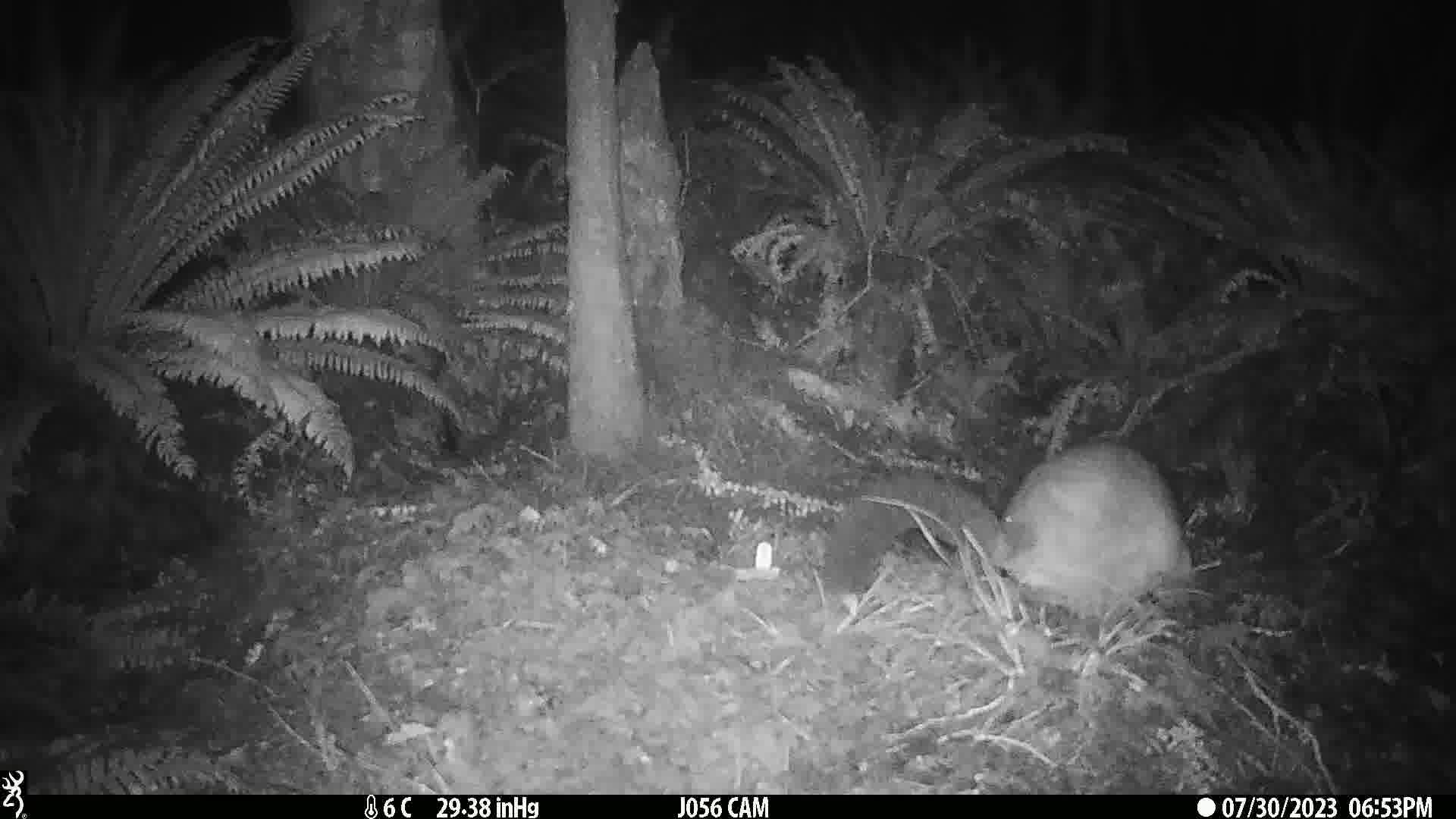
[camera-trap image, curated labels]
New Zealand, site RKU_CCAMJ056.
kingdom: Animalia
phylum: Chordata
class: Mammalia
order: Diprotodontia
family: Phalangeridae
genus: Trichosurus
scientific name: Trichosurus vulpecula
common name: common brushtail possum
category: possum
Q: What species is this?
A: Possum (common brushtail possum) (Trichosurus vulpecula).